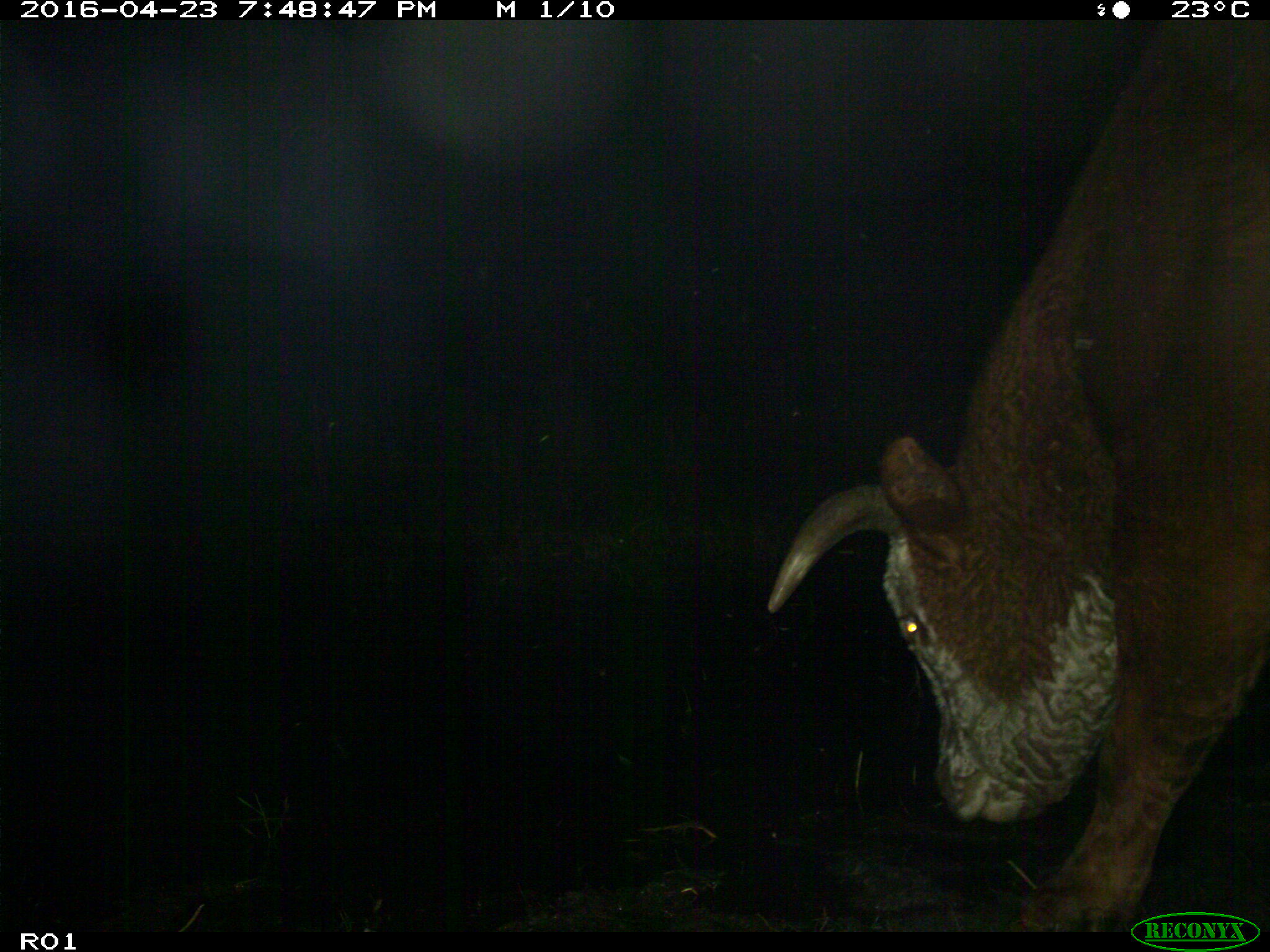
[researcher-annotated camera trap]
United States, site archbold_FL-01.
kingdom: Animalia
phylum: Chordata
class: Mammalia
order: Artiodactyla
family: Bovidae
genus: Bos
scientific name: Bos taurus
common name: domestic cow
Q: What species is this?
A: Bos taurus (domestic cow).